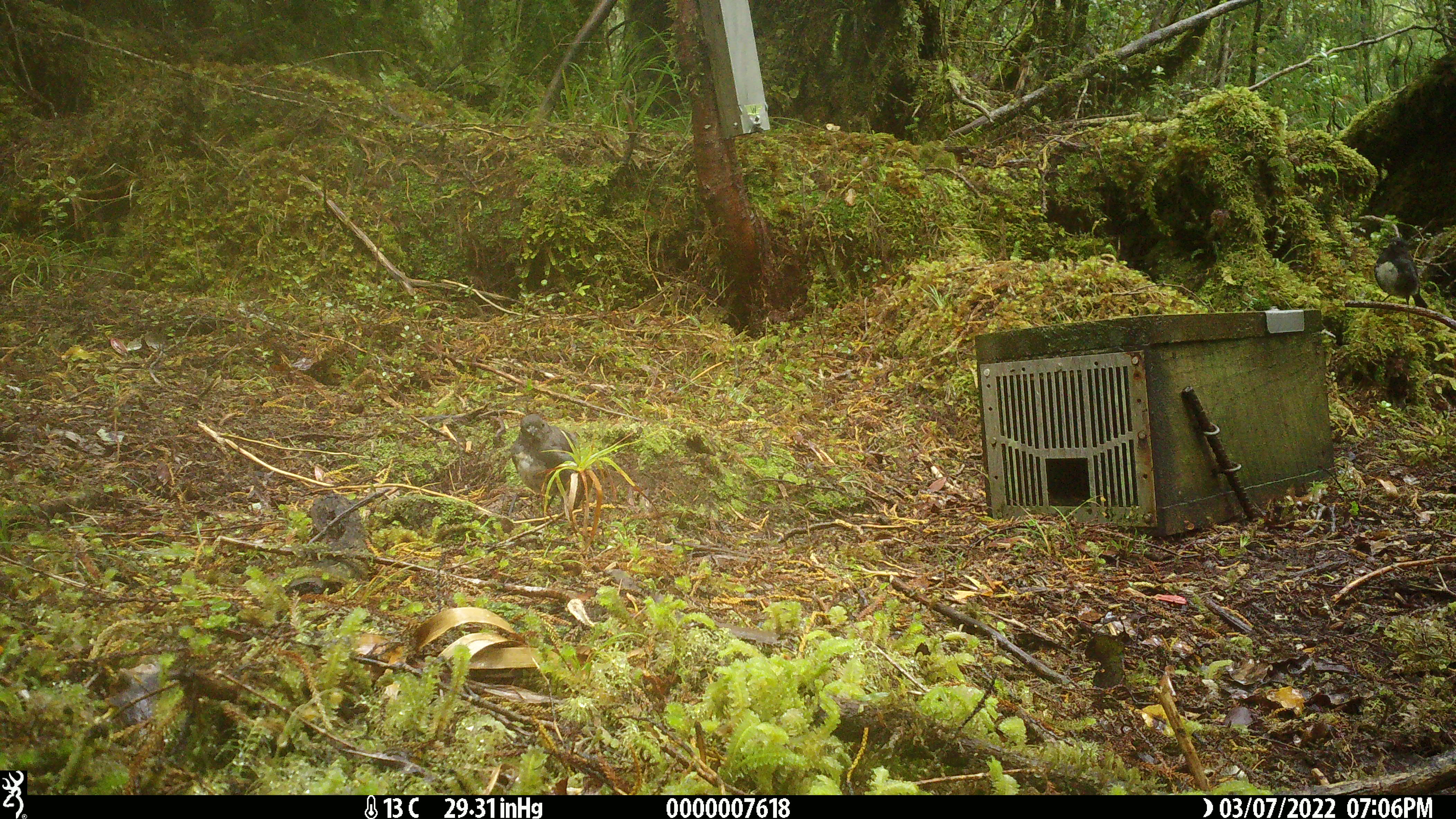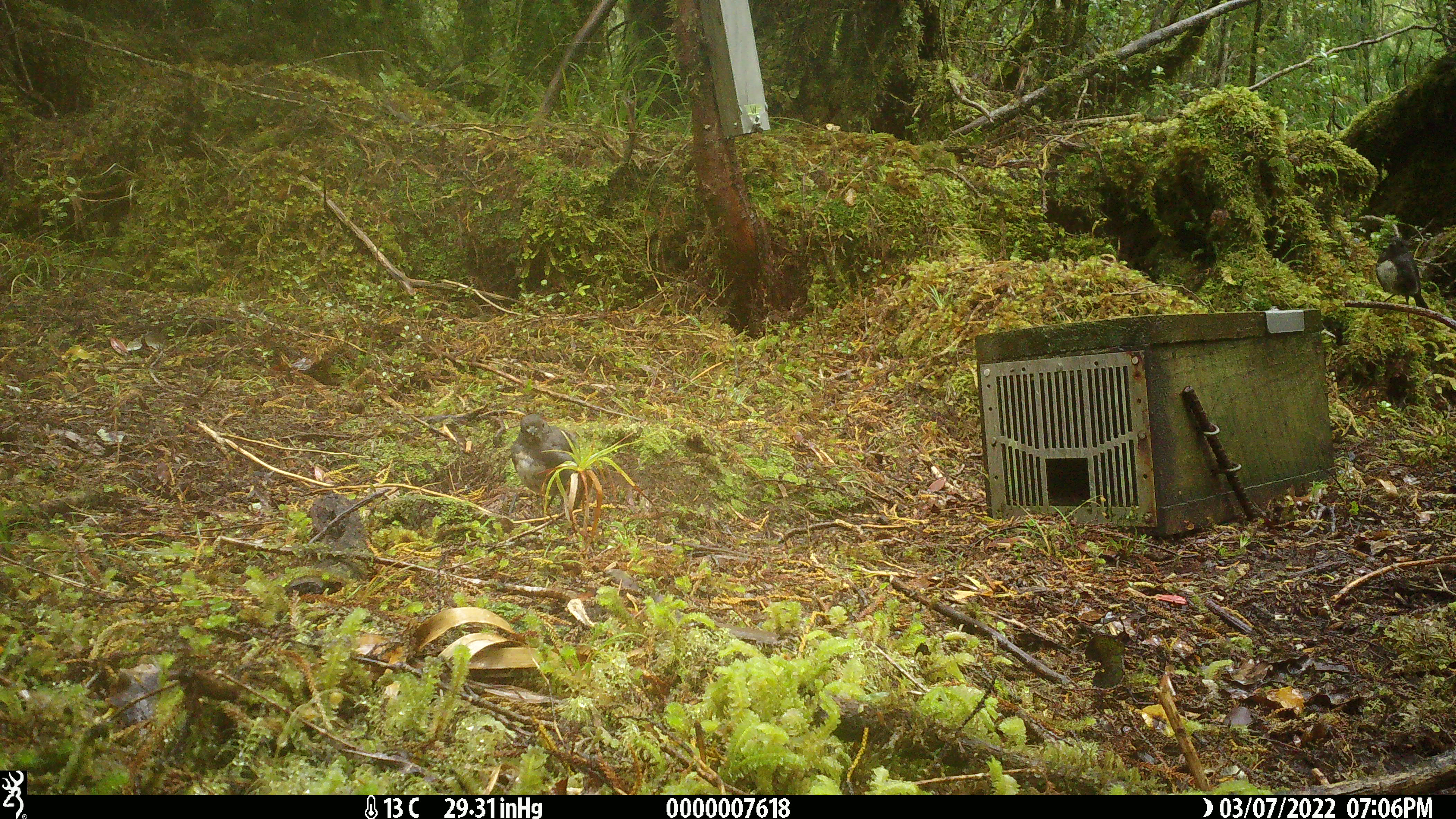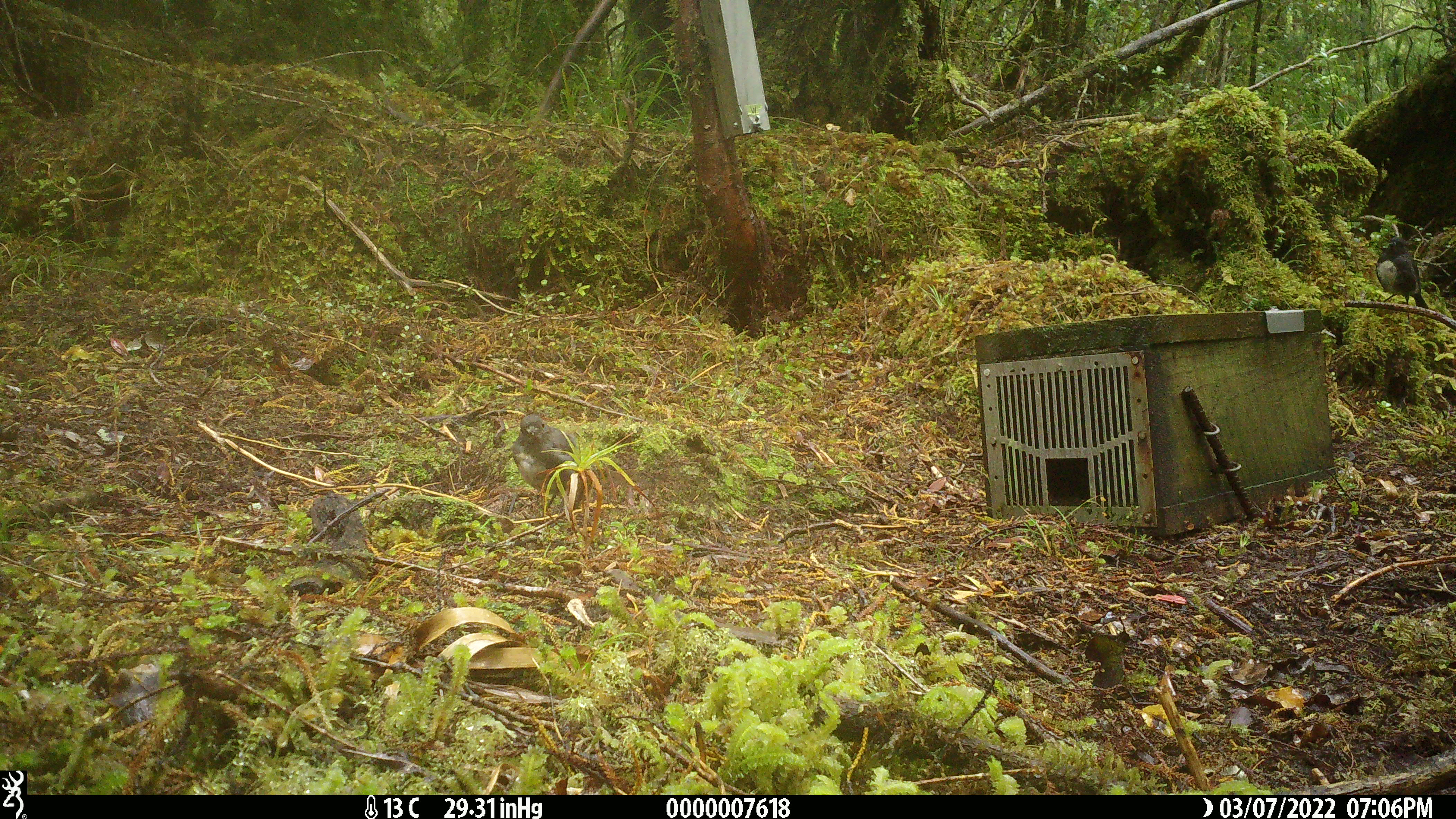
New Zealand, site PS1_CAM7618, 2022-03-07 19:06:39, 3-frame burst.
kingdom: Animalia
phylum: Chordata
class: Aves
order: Passeriformes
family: Petroicidae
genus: Petroica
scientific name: Petroica australis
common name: new zealand robin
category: robin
Robin (new zealand robin) (Petroica australis).